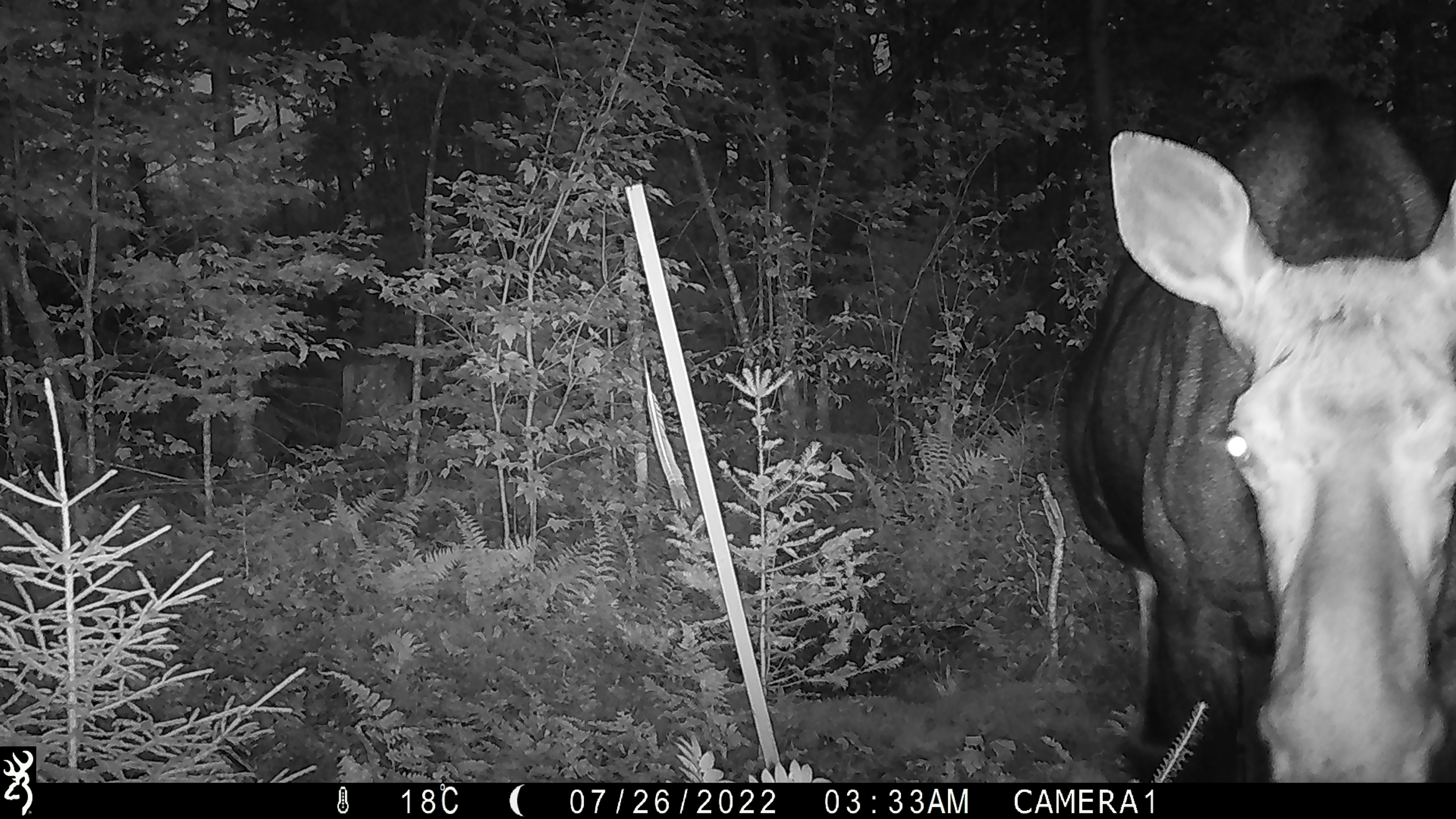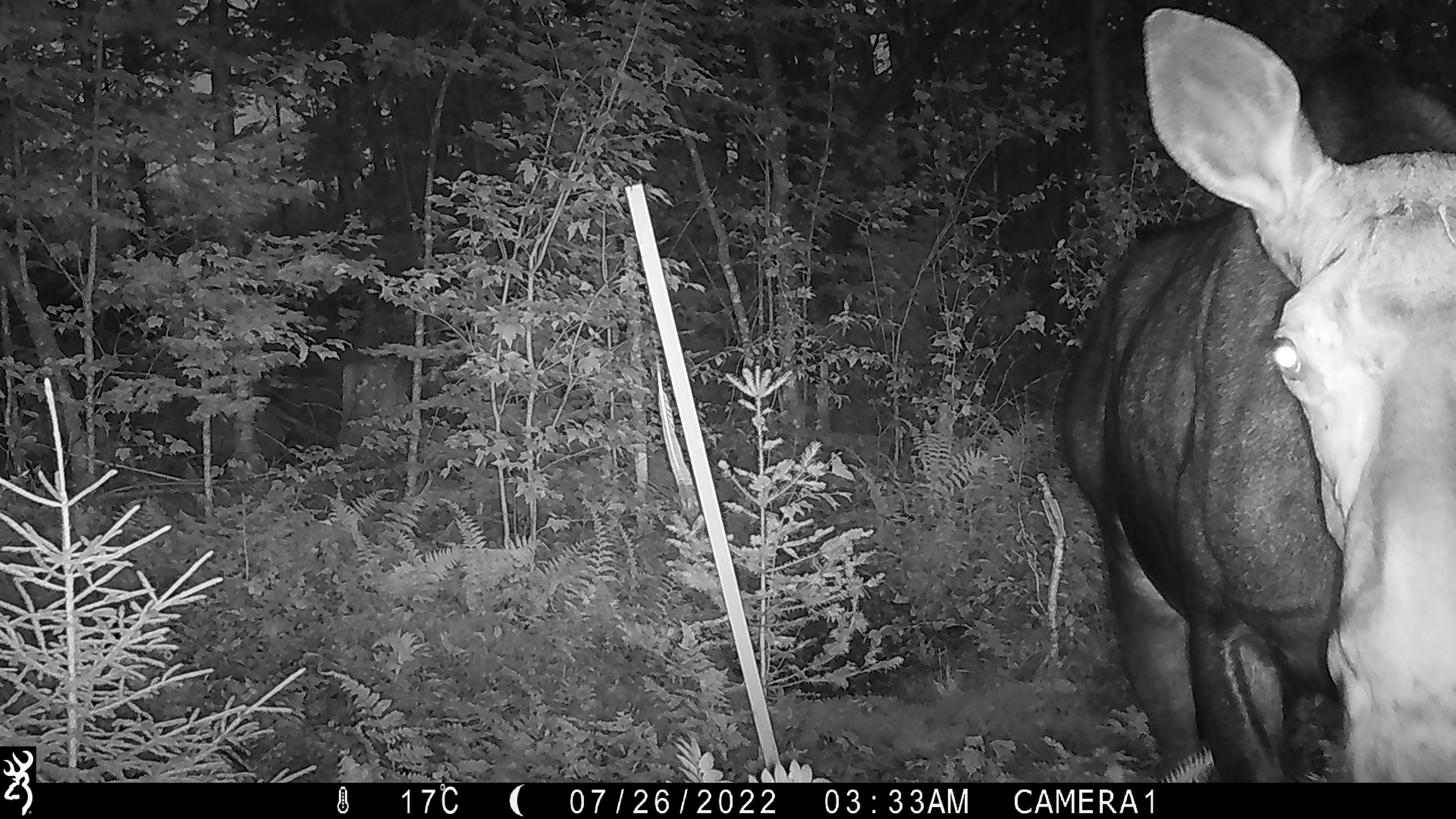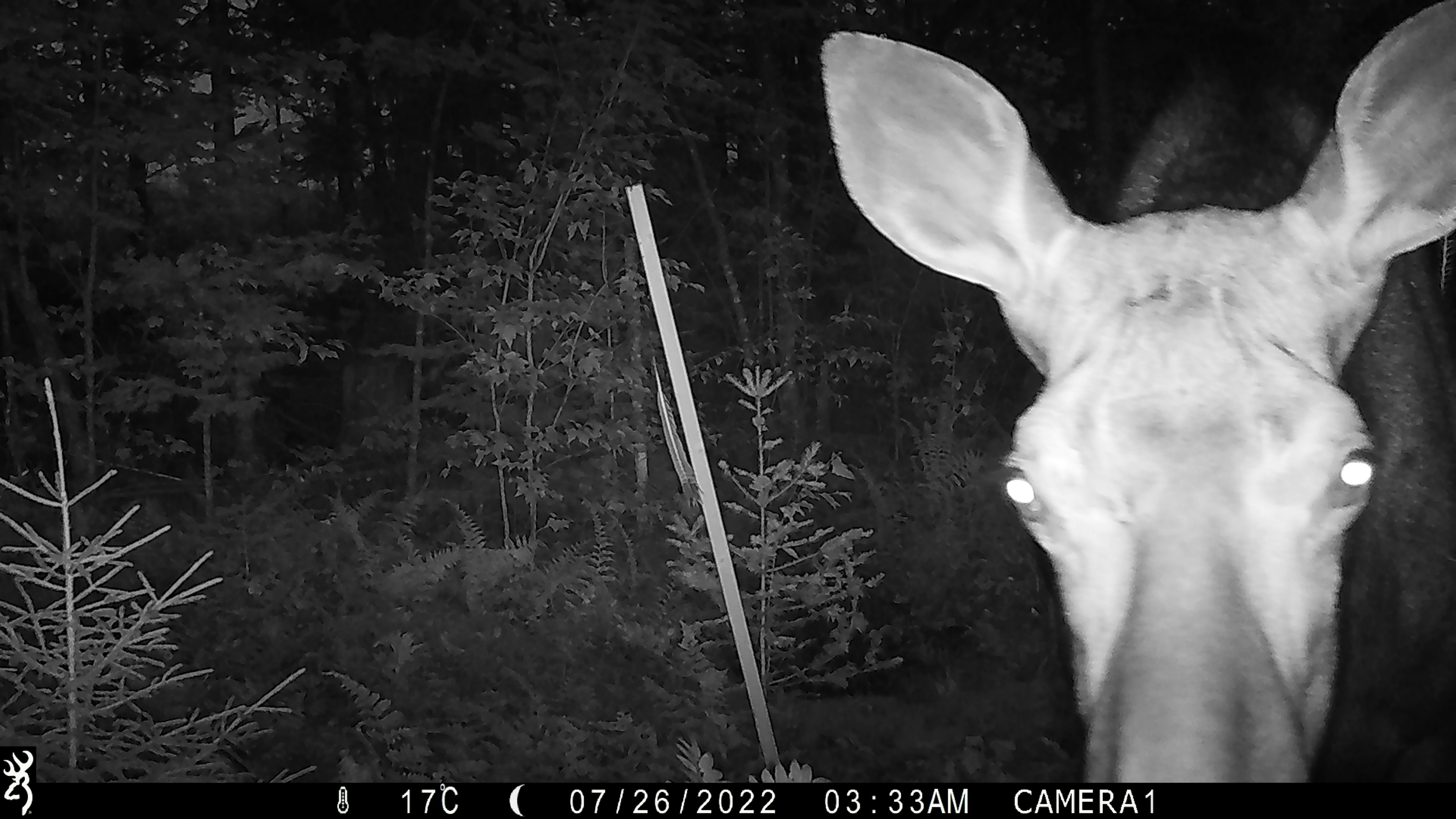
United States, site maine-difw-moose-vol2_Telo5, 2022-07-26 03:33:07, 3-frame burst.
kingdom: Animalia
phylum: Chordata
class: Mammalia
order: Artiodactyla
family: Cervidae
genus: Alces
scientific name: Alces alces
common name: moose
Moose (Alces alces).